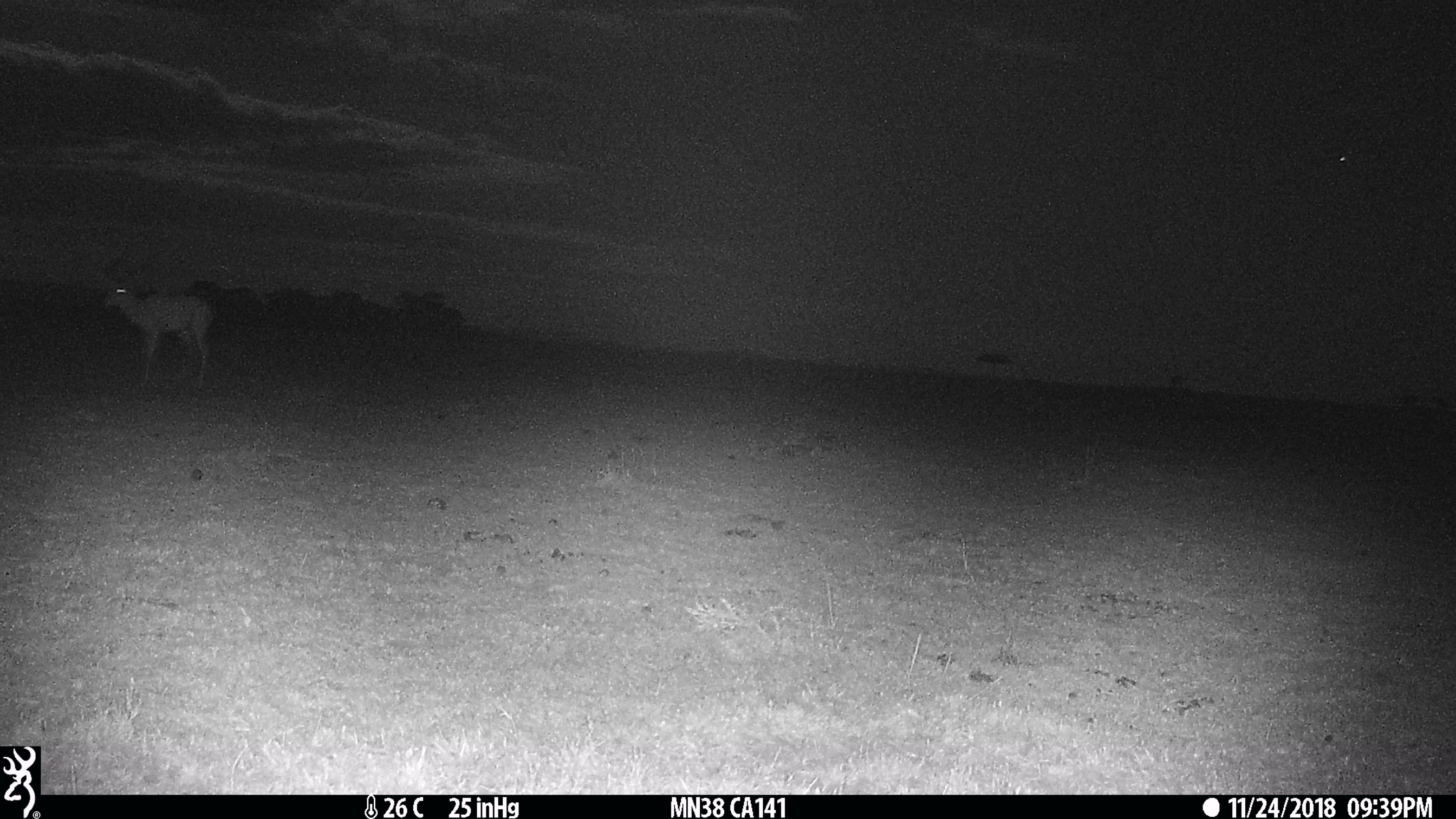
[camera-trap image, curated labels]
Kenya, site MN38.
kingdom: Animalia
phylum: Chordata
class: Mammalia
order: Artiodactyla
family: Bovidae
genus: Aepyceros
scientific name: Aepyceros melampus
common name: impala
Impala (Aepyceros melampus).